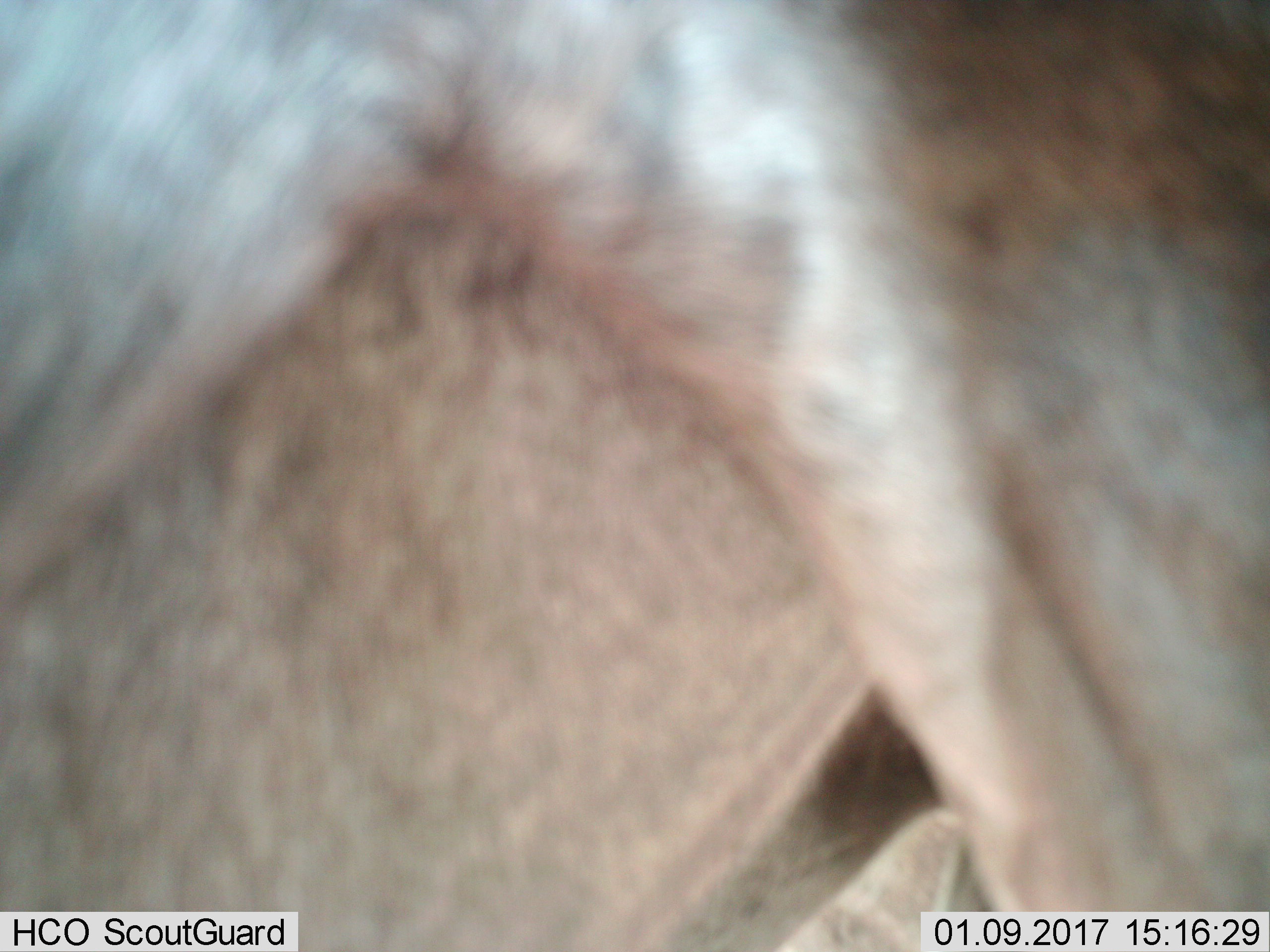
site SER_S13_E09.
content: unidentified animal